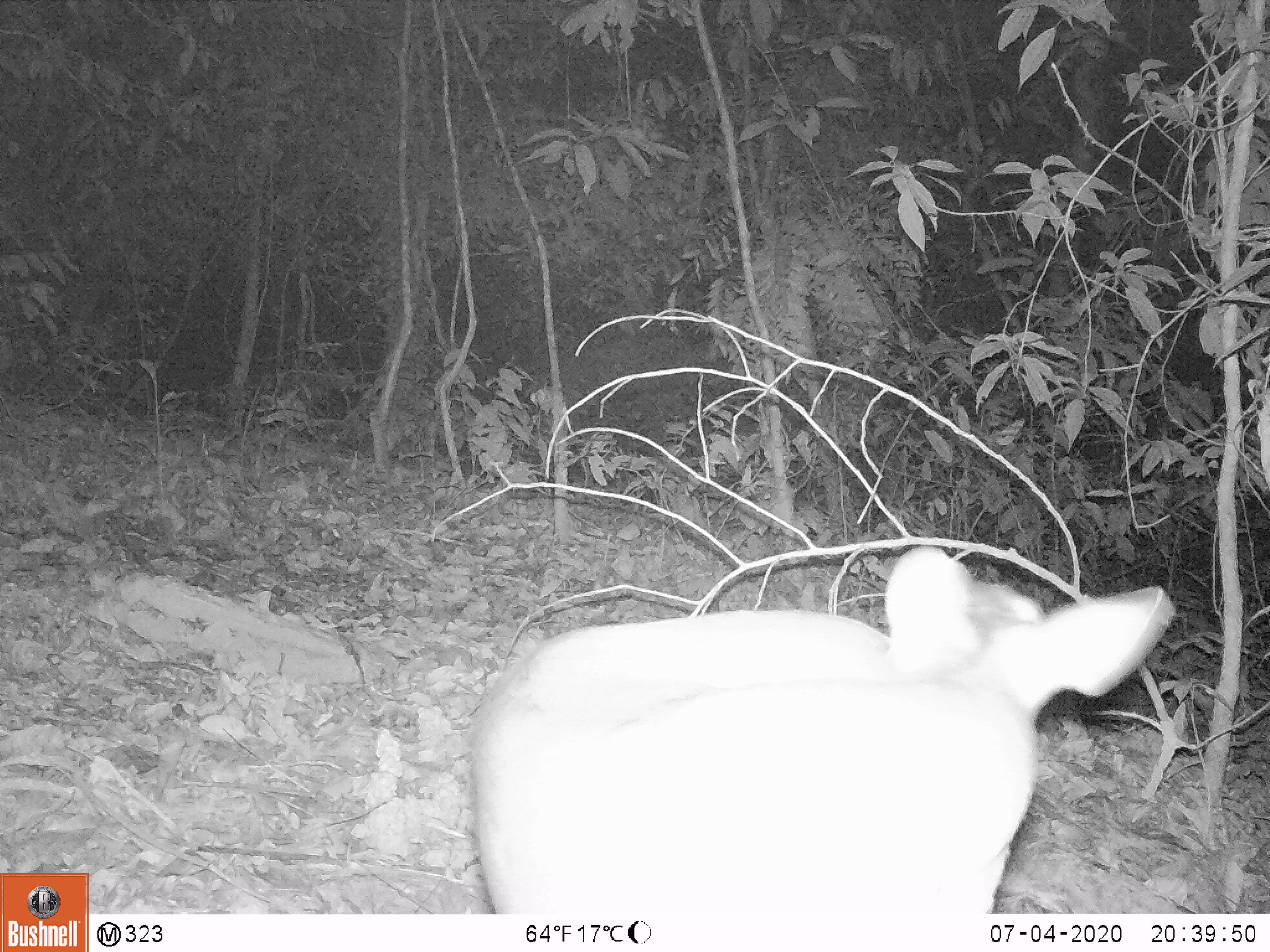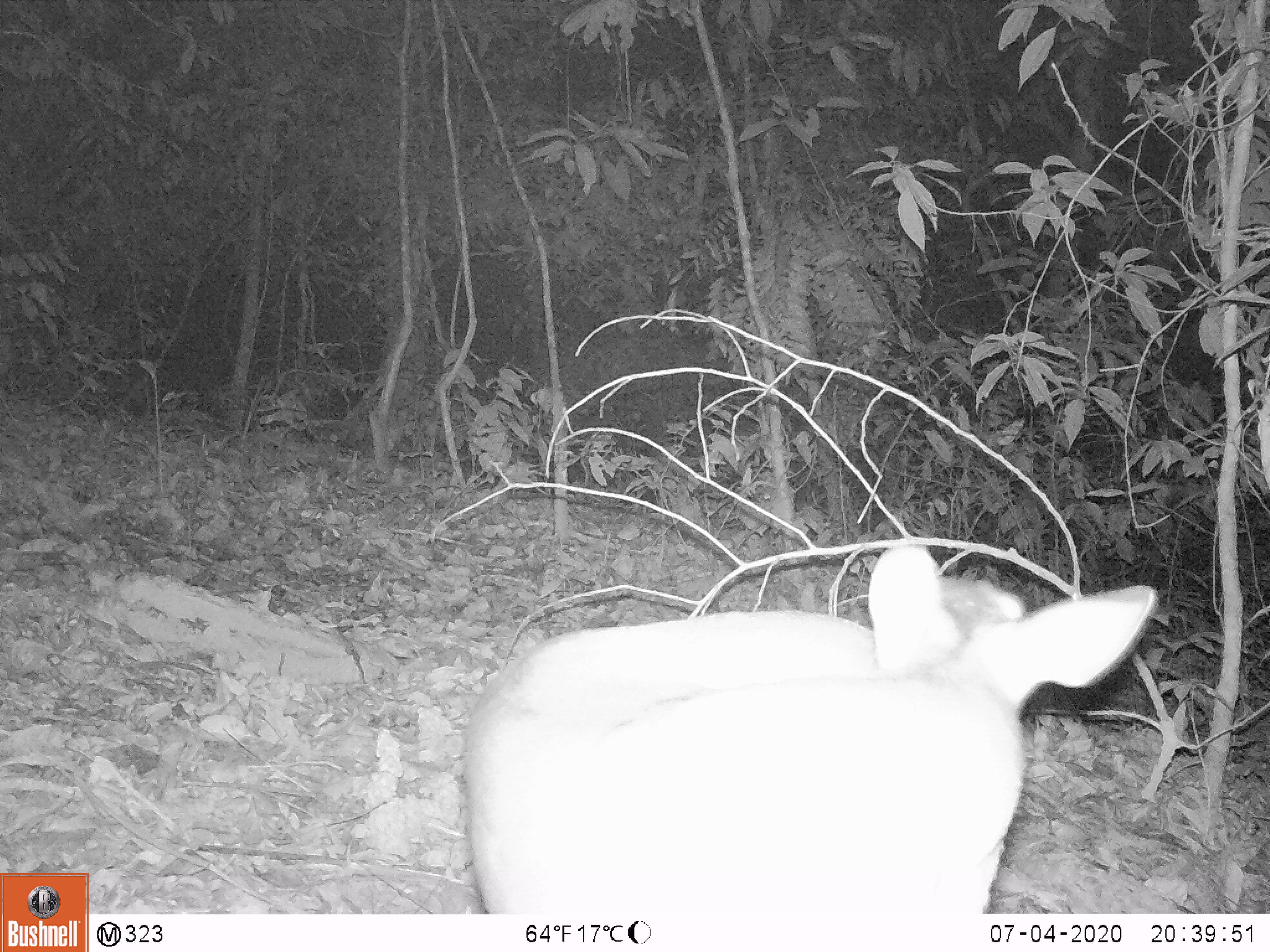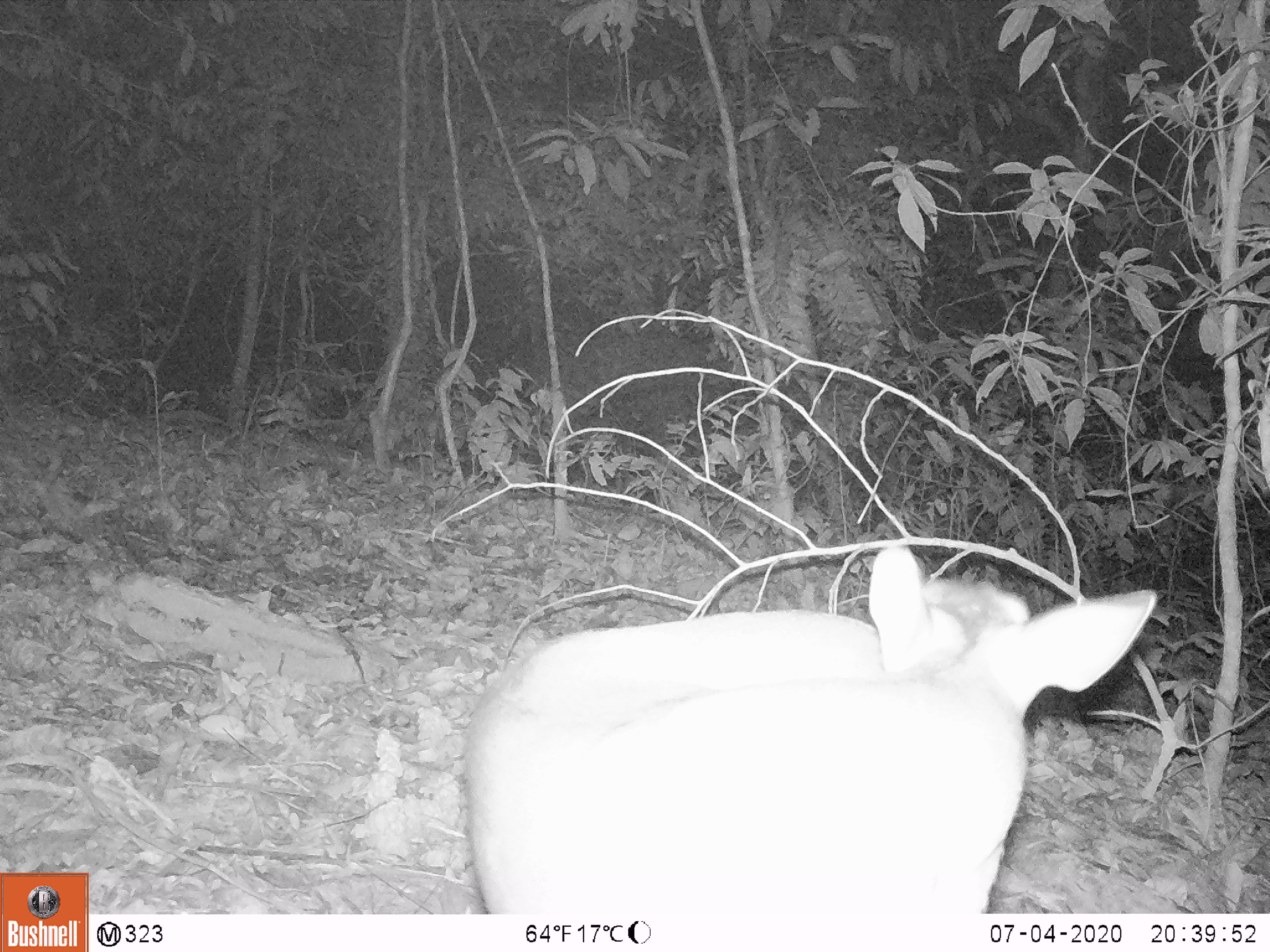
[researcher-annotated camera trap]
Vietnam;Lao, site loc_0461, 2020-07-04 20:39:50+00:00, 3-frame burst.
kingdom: Animalia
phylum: Chordata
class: Mammalia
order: Artiodactyla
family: Cervidae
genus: Muntiacus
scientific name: Muntiacus rooseveltorum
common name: roosevelt's muntjac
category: roosevelts muntjac group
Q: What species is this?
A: Roosevelts muntjac group (roosevelt's muntjac) (Muntiacus rooseveltorum).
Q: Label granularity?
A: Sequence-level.